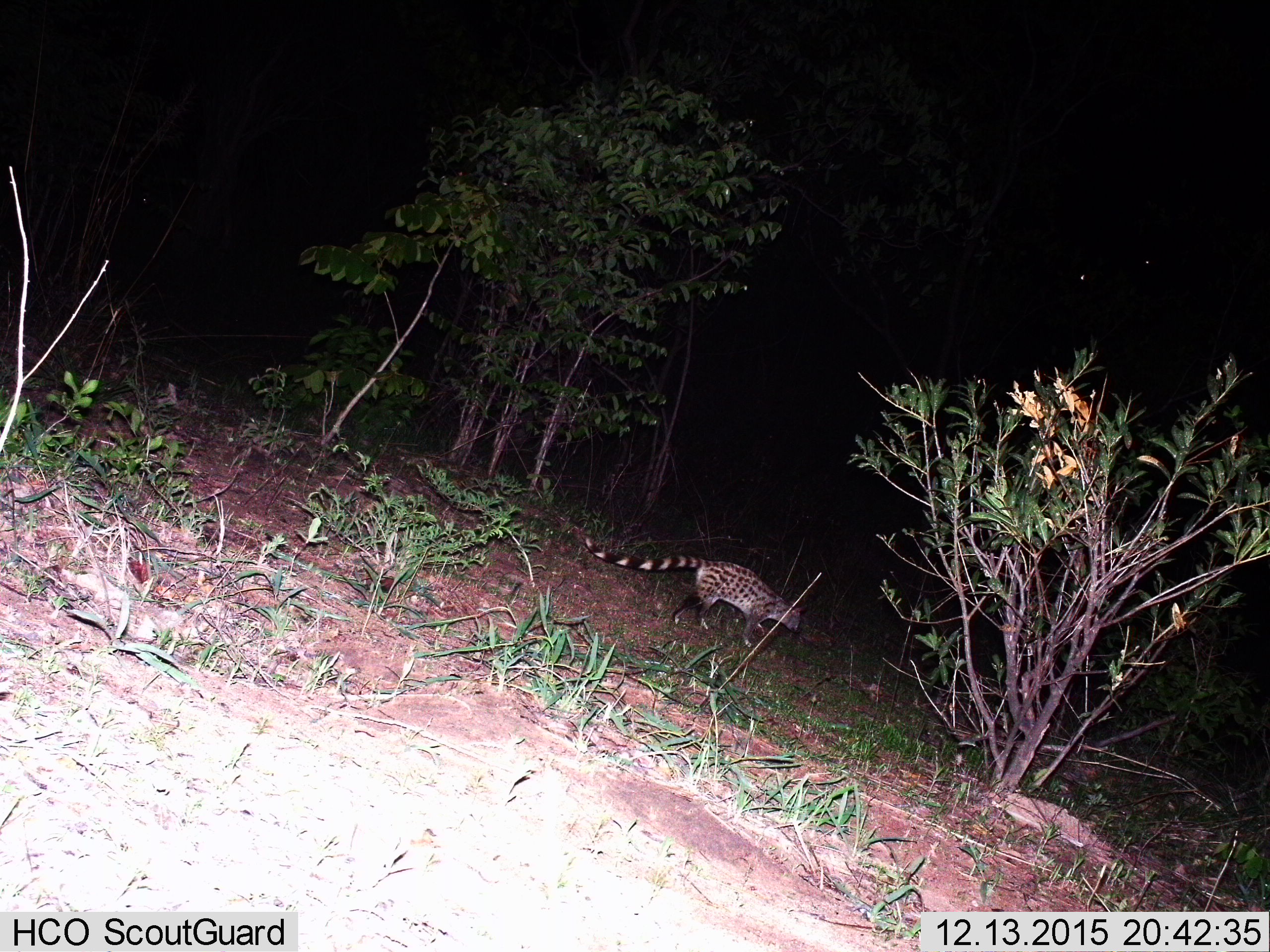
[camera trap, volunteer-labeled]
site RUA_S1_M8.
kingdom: Animalia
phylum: Chordata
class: Mammalia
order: Carnivora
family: Viverridae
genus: Genetta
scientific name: Genetta genetta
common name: small-spotted genet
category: genetcommonsmallspotted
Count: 1.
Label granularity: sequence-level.